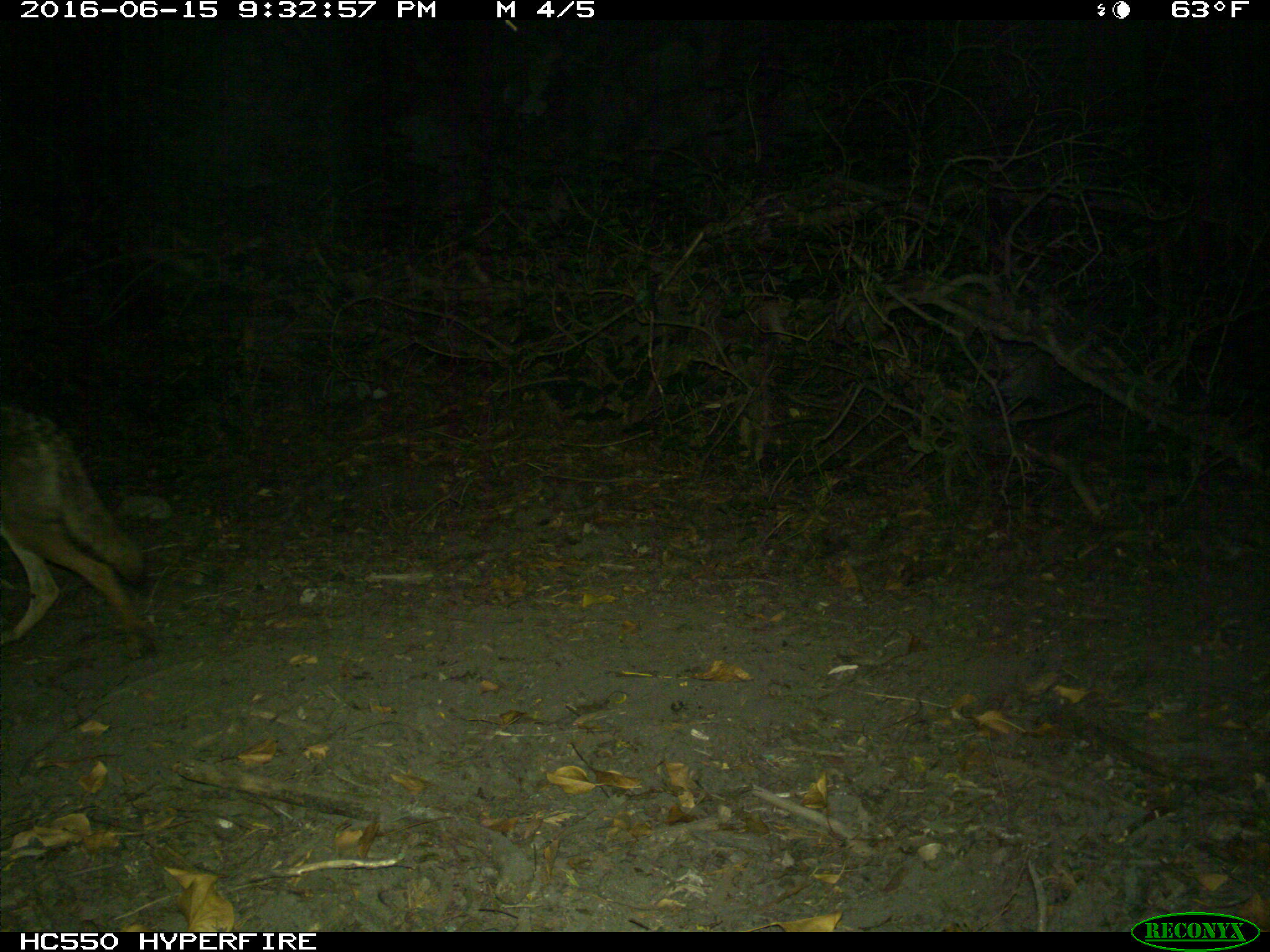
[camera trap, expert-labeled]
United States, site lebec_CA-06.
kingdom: Animalia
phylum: Chordata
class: Mammalia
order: Carnivora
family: Canidae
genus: Canis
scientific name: Canis latrans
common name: coyote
Canis latrans (coyote).